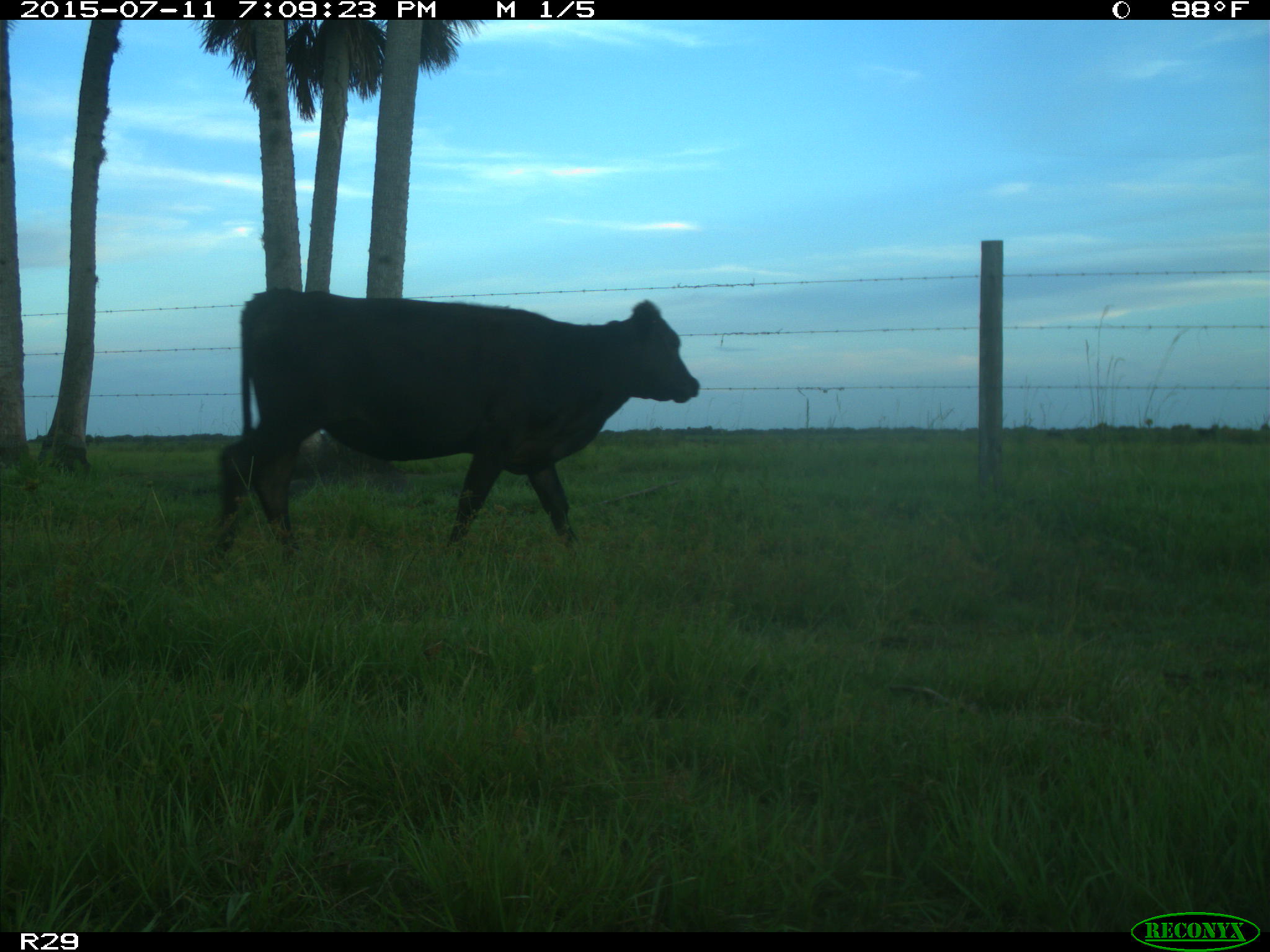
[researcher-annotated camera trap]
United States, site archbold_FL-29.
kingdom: Animalia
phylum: Chordata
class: Mammalia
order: Artiodactyla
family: Bovidae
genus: Bos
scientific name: Bos taurus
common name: domestic cow